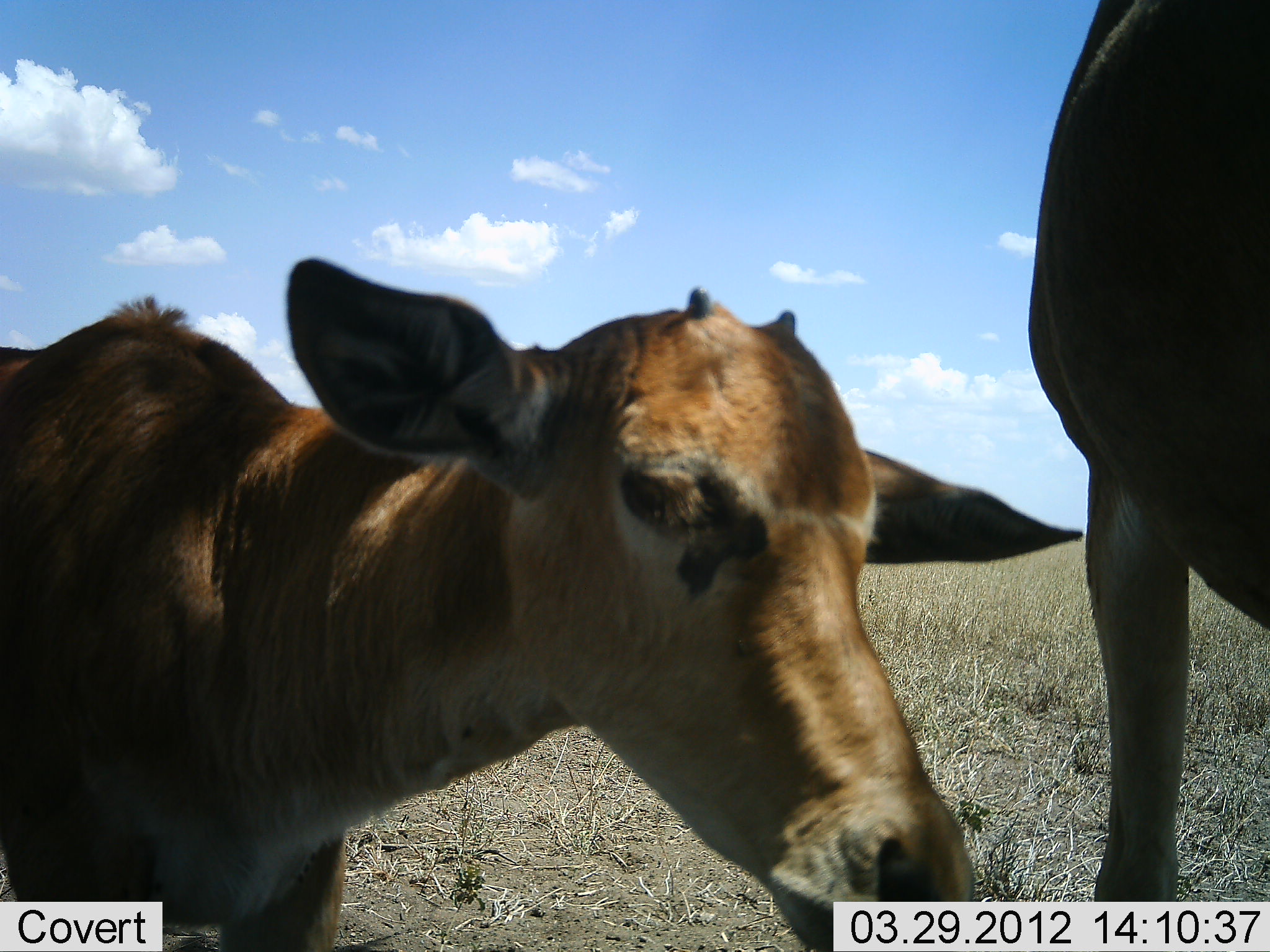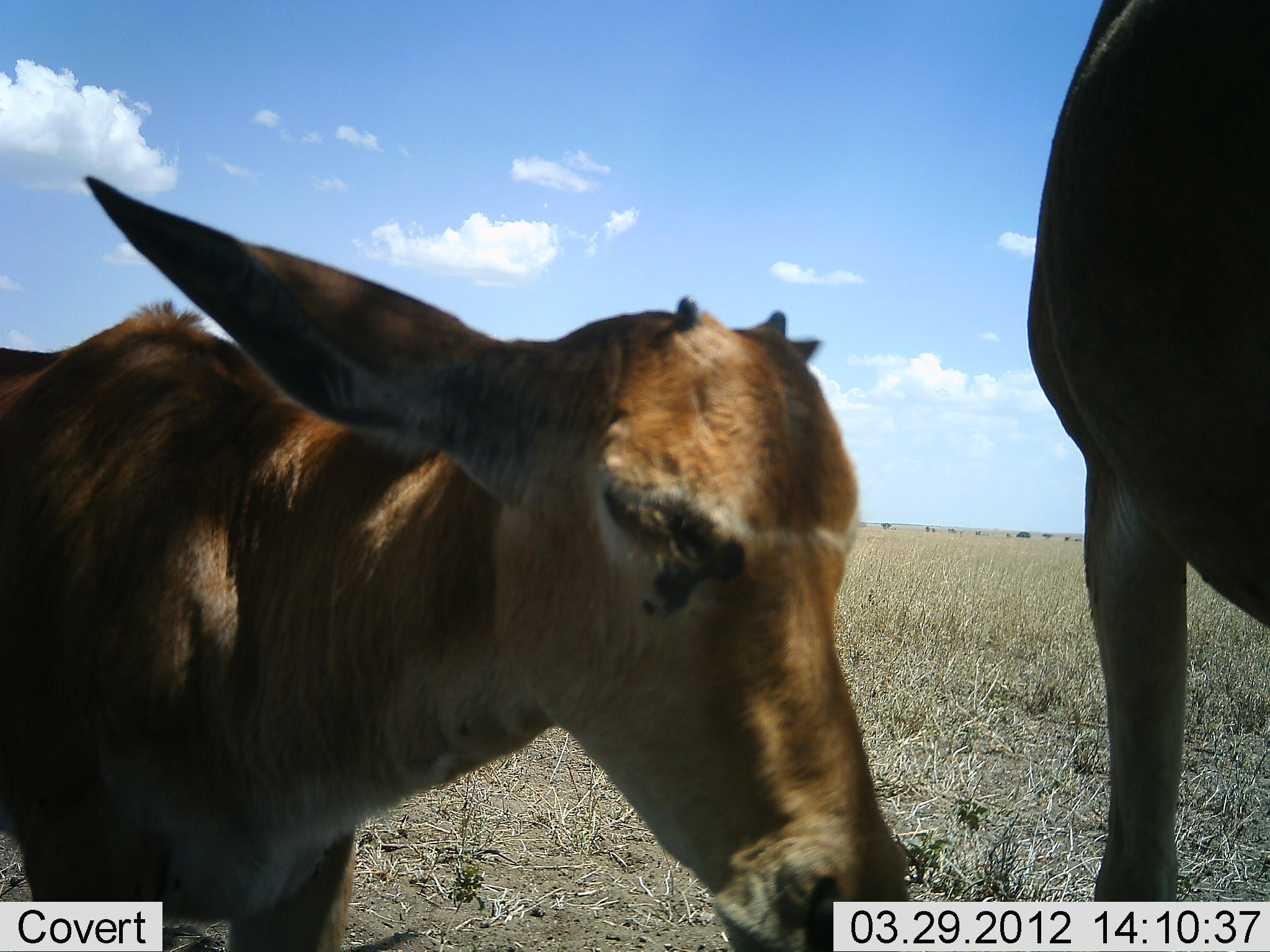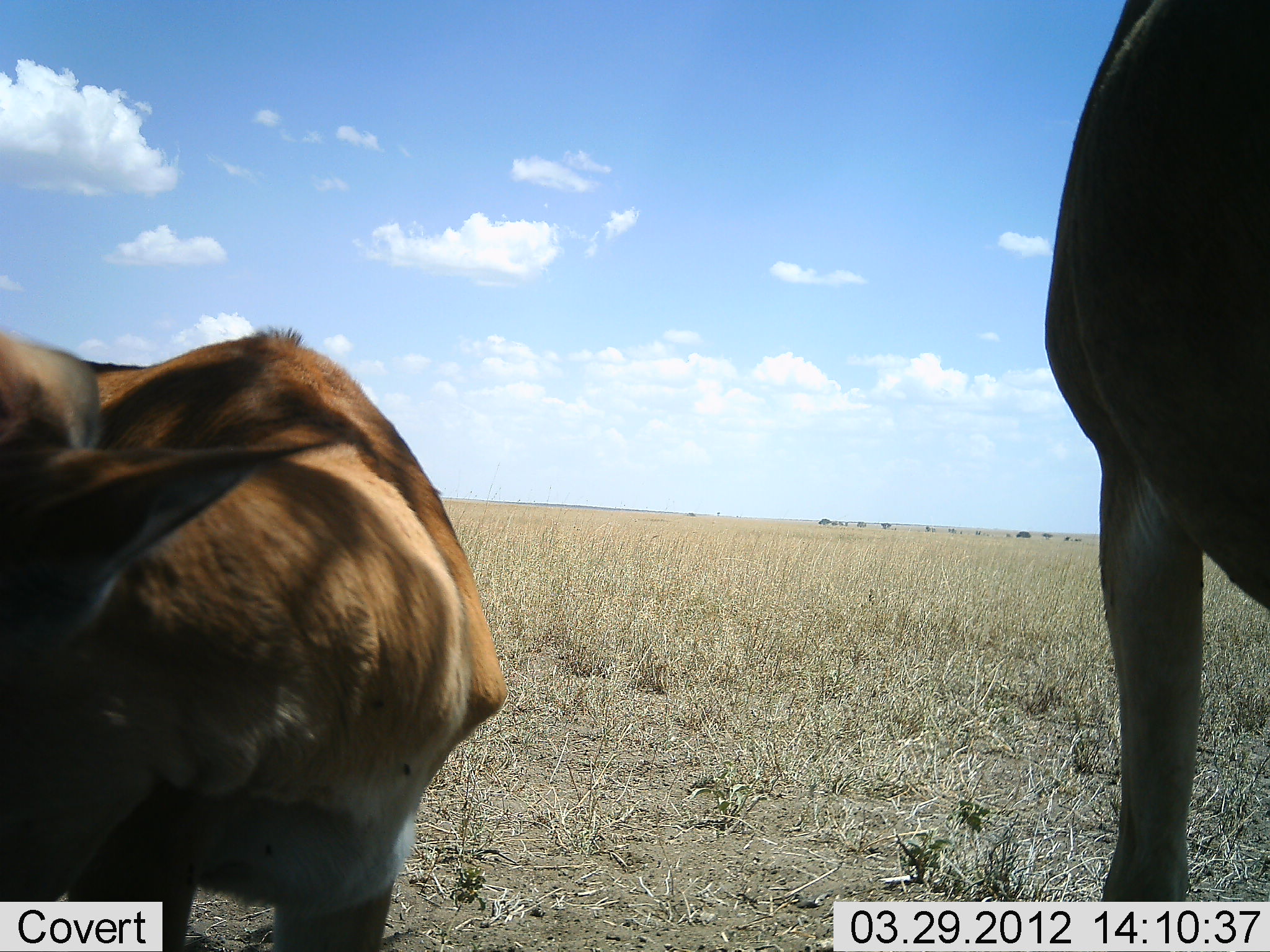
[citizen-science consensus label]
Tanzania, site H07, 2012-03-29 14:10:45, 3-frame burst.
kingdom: Animalia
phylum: Chordata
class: Mammalia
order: Artiodactyla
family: Bovidae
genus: Alcelaphus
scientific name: Alcelaphus buselaphus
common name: hartebeest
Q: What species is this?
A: Hartebeest (Alcelaphus buselaphus).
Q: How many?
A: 2.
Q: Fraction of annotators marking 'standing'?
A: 100%.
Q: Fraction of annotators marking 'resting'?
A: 11%.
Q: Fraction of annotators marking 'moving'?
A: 0%.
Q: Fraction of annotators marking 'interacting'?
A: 0%.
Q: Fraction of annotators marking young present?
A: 89%.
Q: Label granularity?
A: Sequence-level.